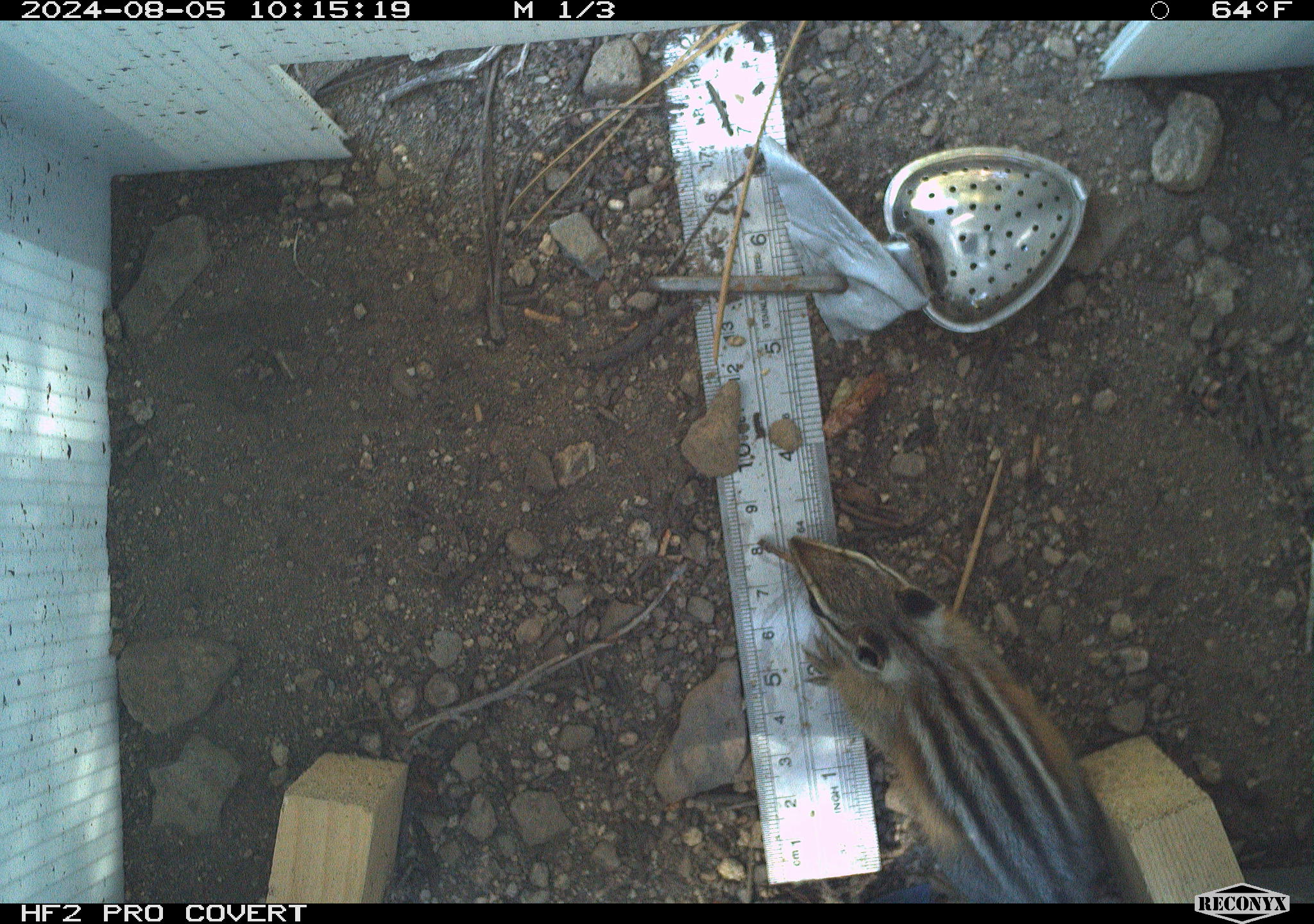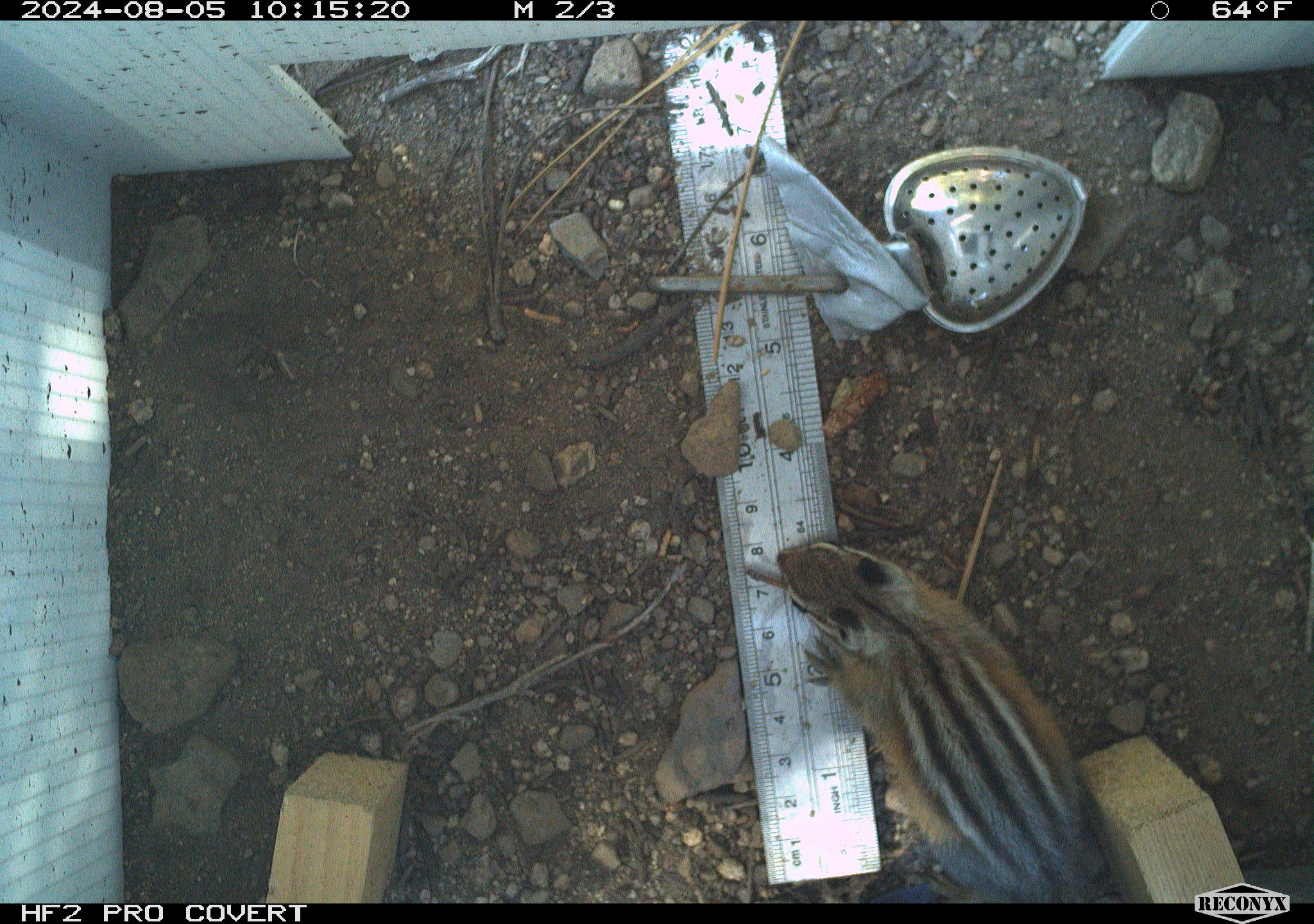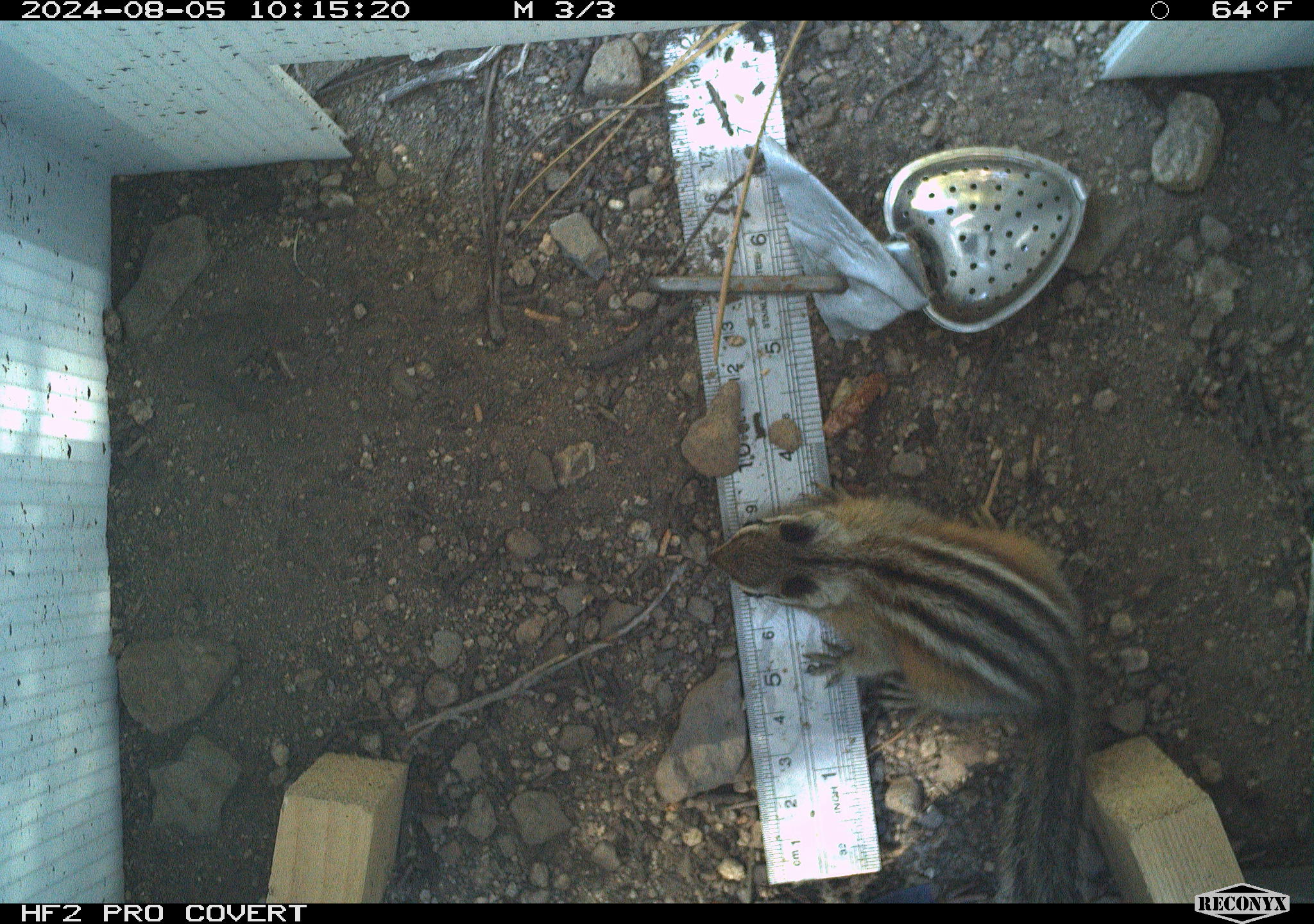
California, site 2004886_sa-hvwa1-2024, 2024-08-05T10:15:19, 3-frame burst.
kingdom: Animalia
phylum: Chordata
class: Mammalia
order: Rodentia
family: Sciuridae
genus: Neotamias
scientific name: Neotamias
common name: western chipmunks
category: neotamias species